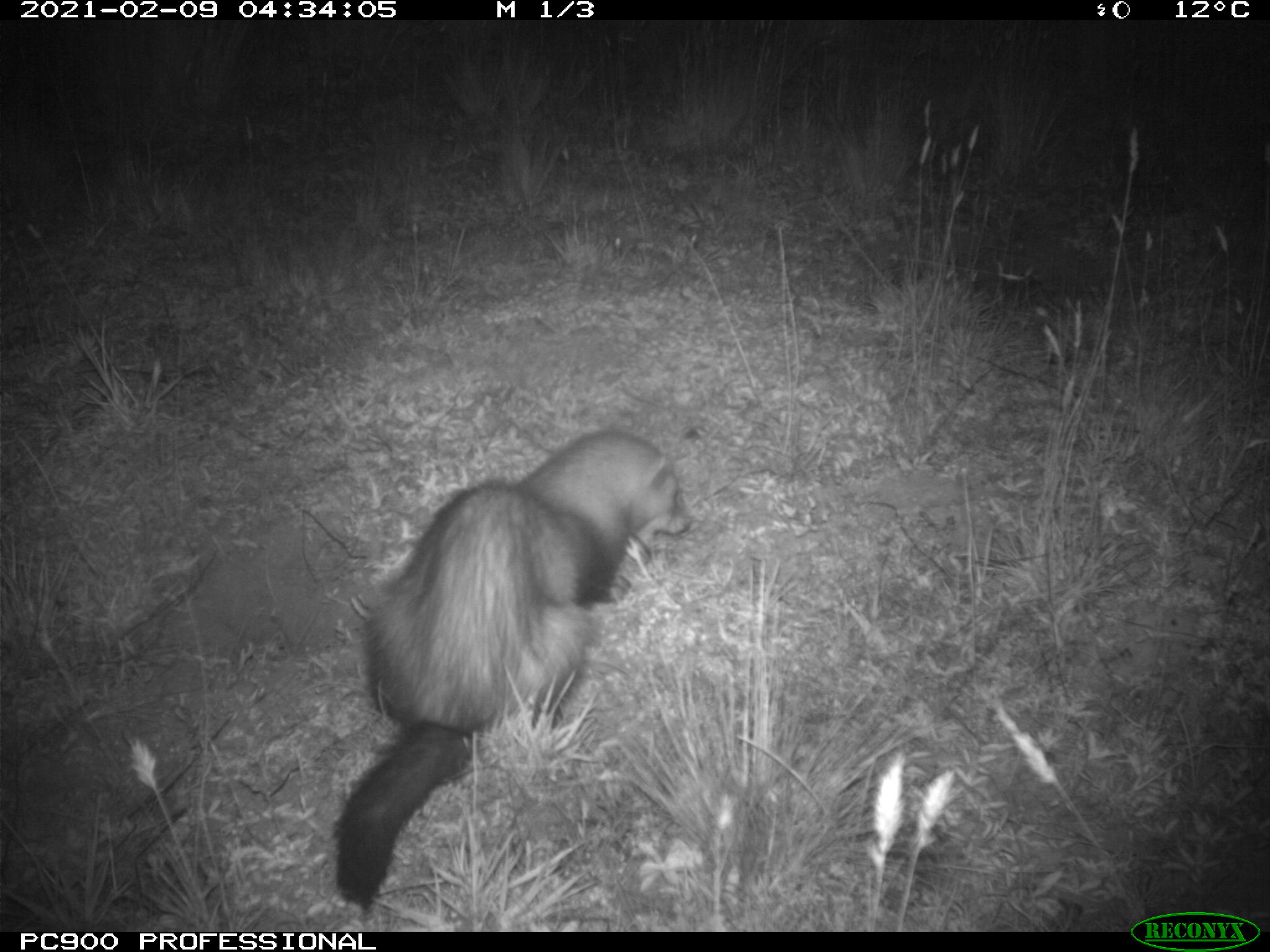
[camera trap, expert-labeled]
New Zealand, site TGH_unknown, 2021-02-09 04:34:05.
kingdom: Animalia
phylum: Chordata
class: Mammalia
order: Carnivora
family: Mustelidae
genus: Mustela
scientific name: Mustela furo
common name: ferret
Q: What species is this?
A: Ferret (Mustela furo).